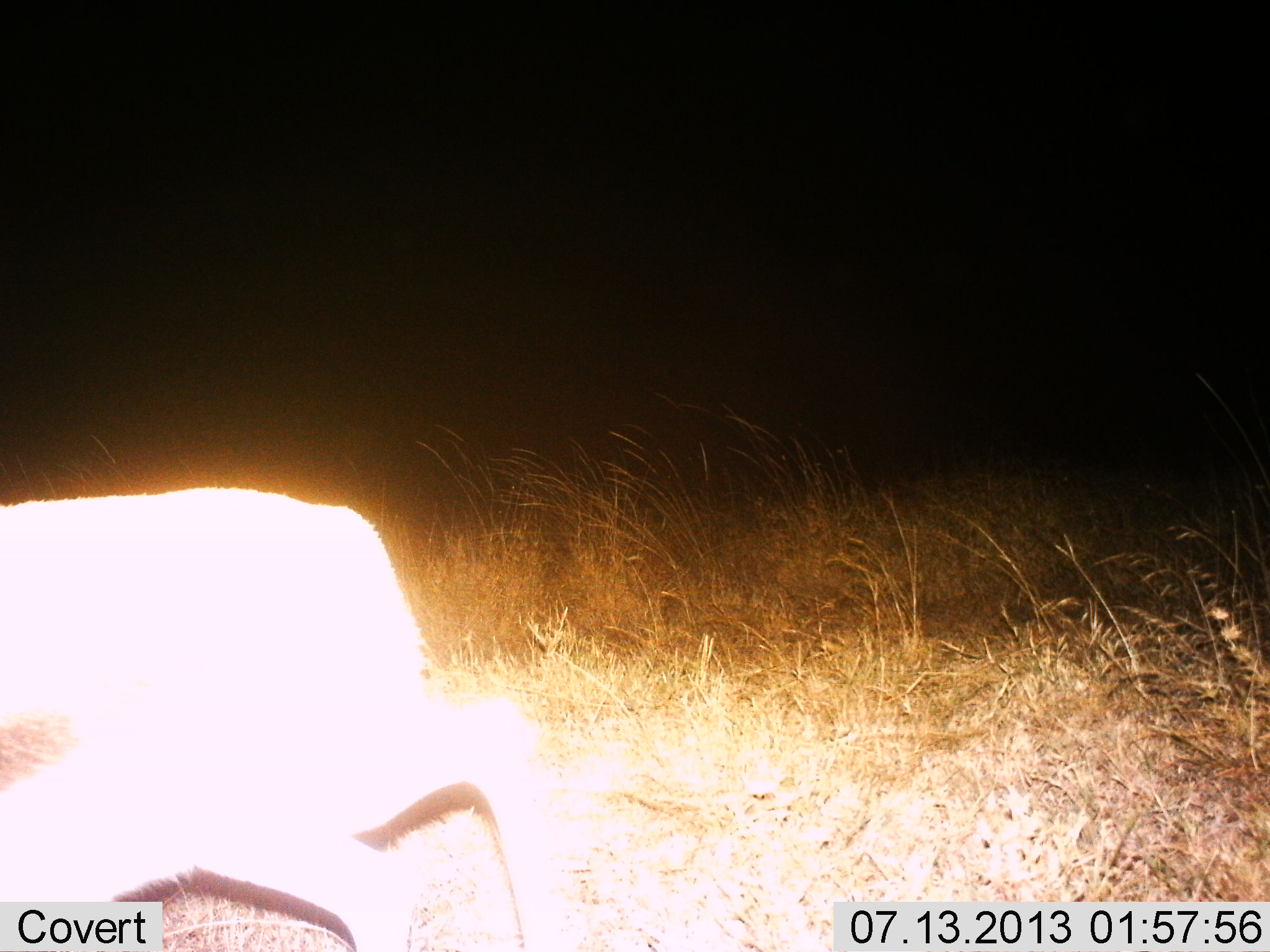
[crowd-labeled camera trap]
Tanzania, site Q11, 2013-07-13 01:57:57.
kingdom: Animalia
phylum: Chordata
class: Mammalia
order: Artiodactyla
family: Bovidae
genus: Eudorcas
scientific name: Eudorcas thomsonii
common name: thomson's gazelle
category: gazellethomsons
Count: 1.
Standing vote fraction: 20%.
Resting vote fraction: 0%.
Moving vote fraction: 80%.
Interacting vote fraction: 0%.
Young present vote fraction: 0%.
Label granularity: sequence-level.